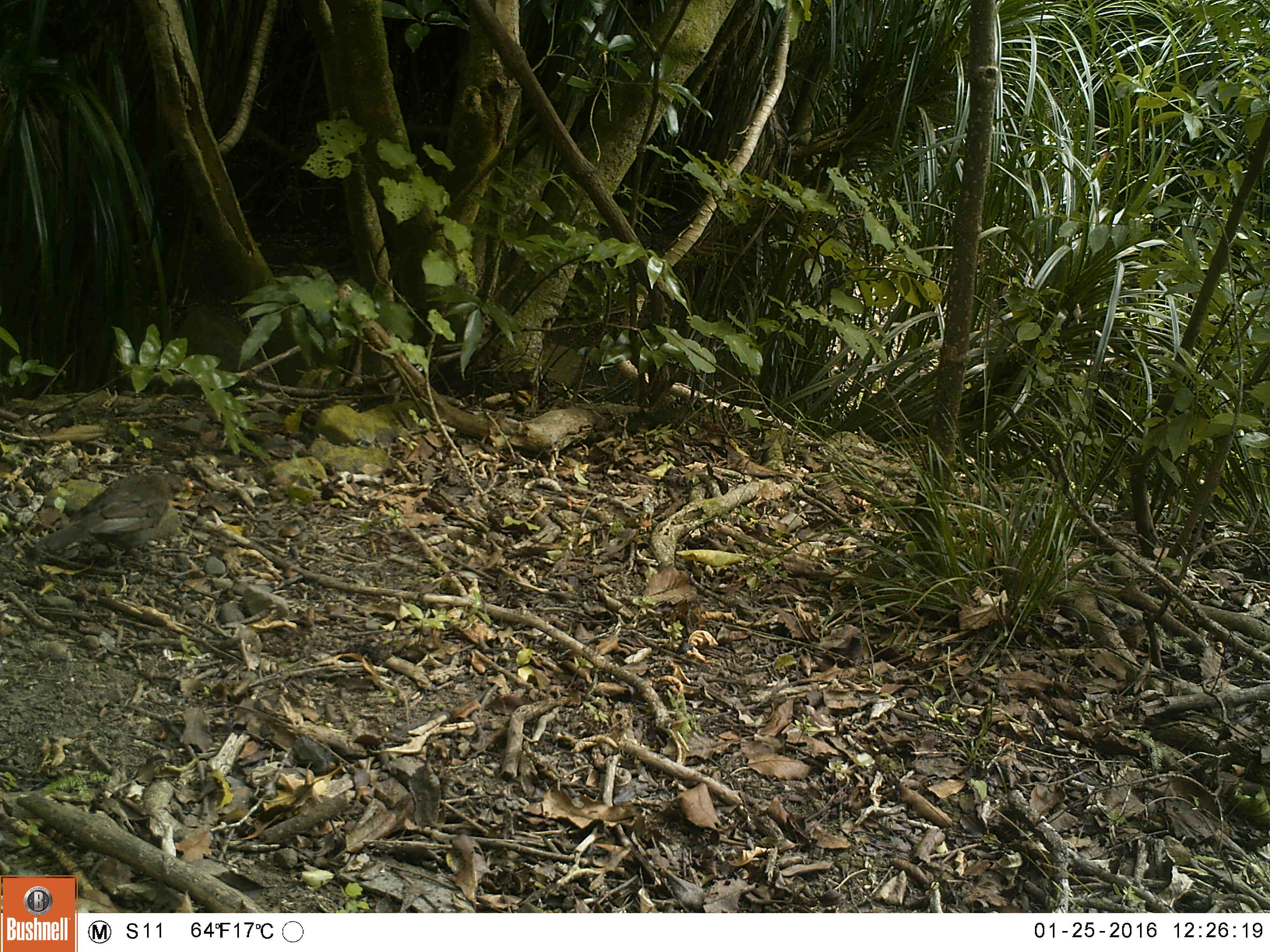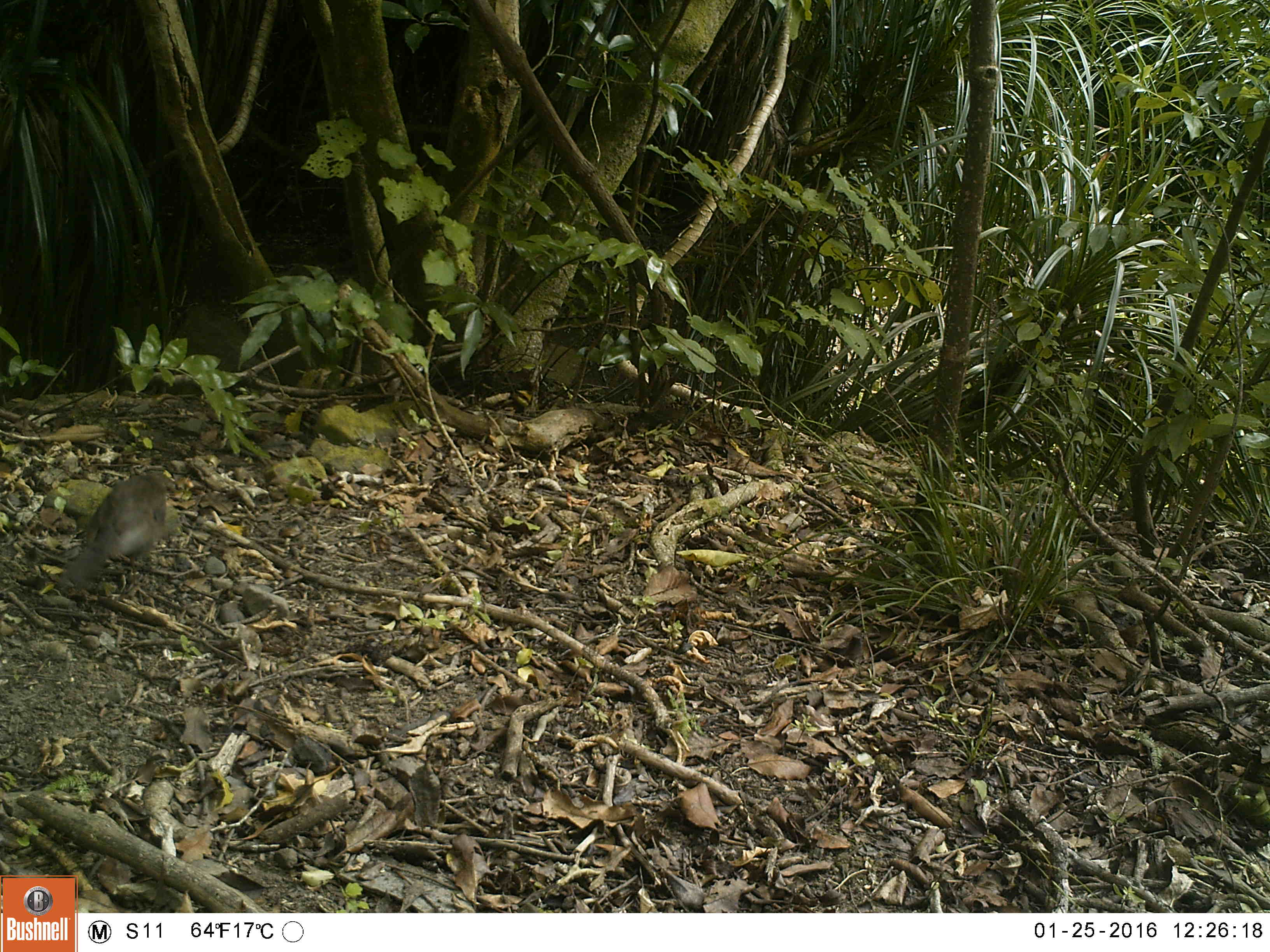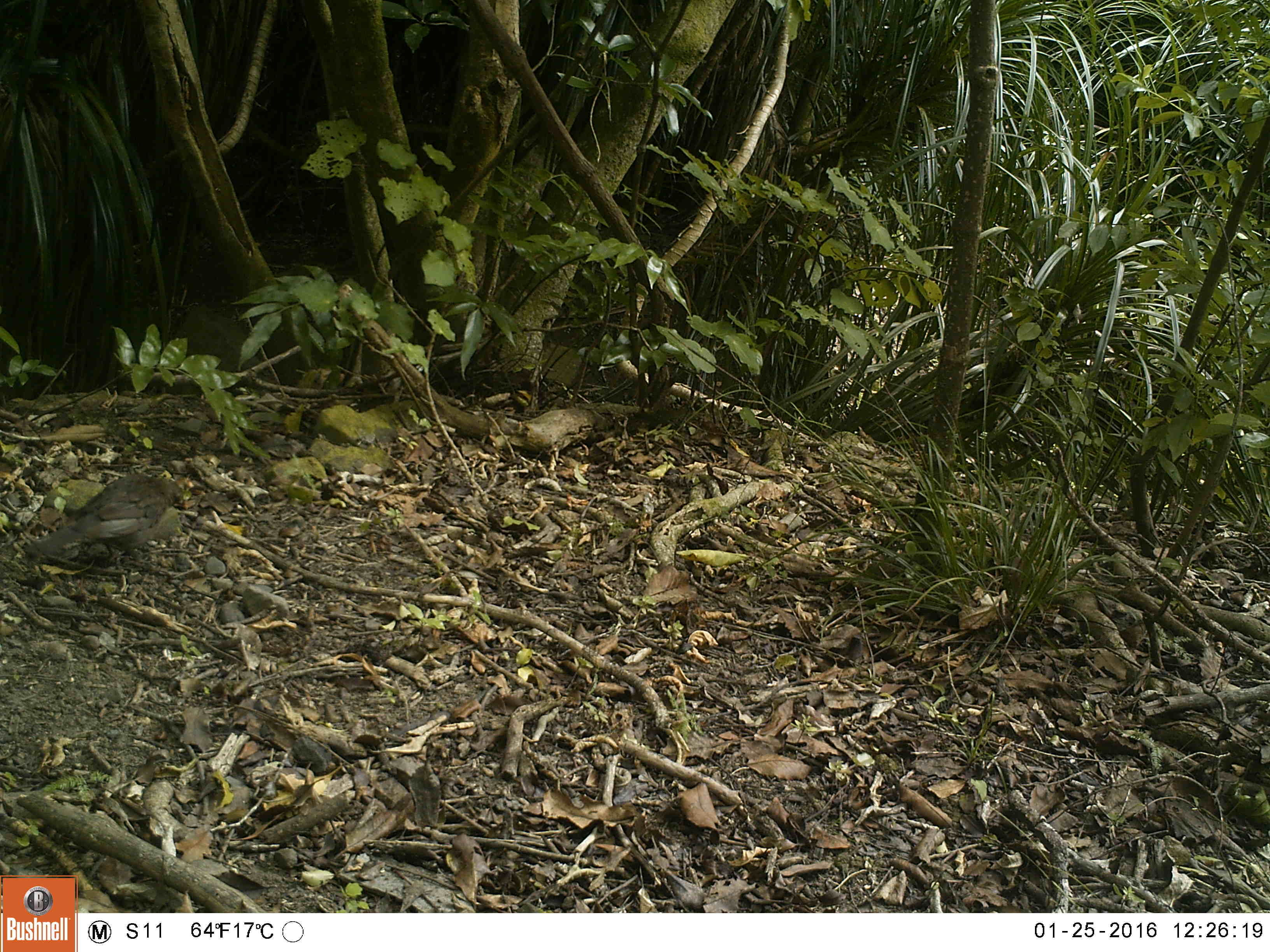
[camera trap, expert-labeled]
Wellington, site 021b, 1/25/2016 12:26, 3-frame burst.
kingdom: Animalia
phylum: Chordata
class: Aves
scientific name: Aves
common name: bird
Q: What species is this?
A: Bird (Aves).